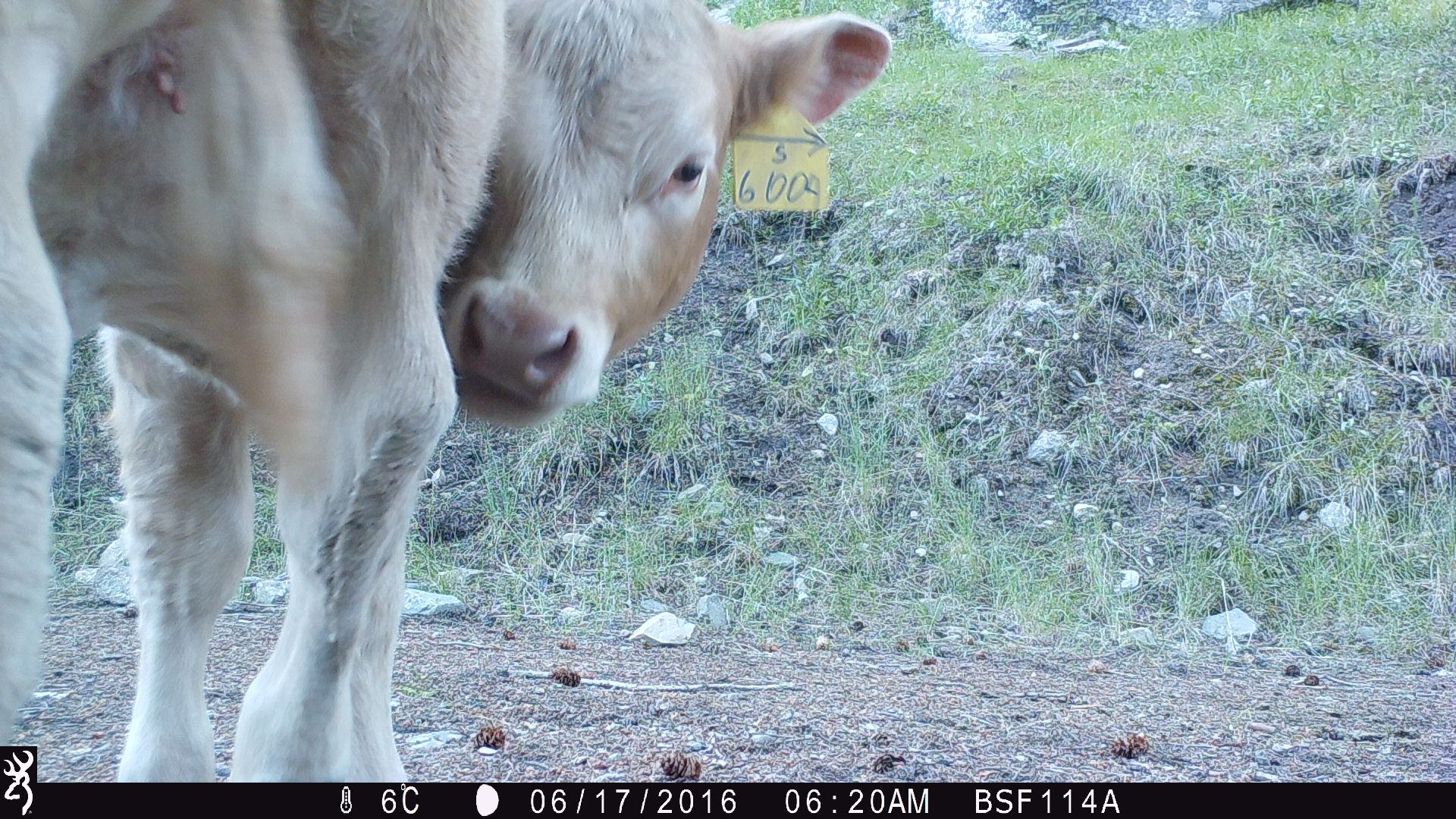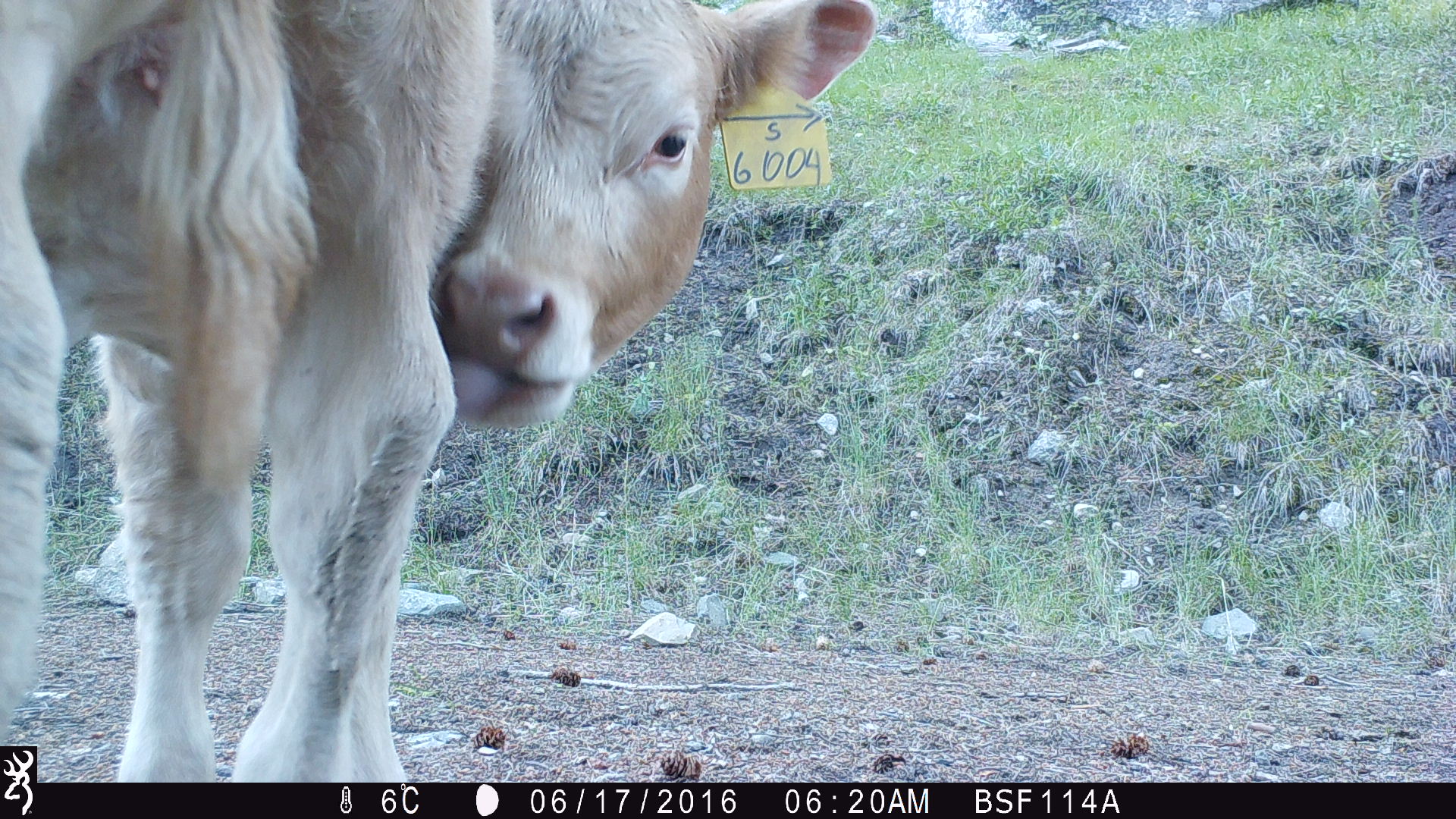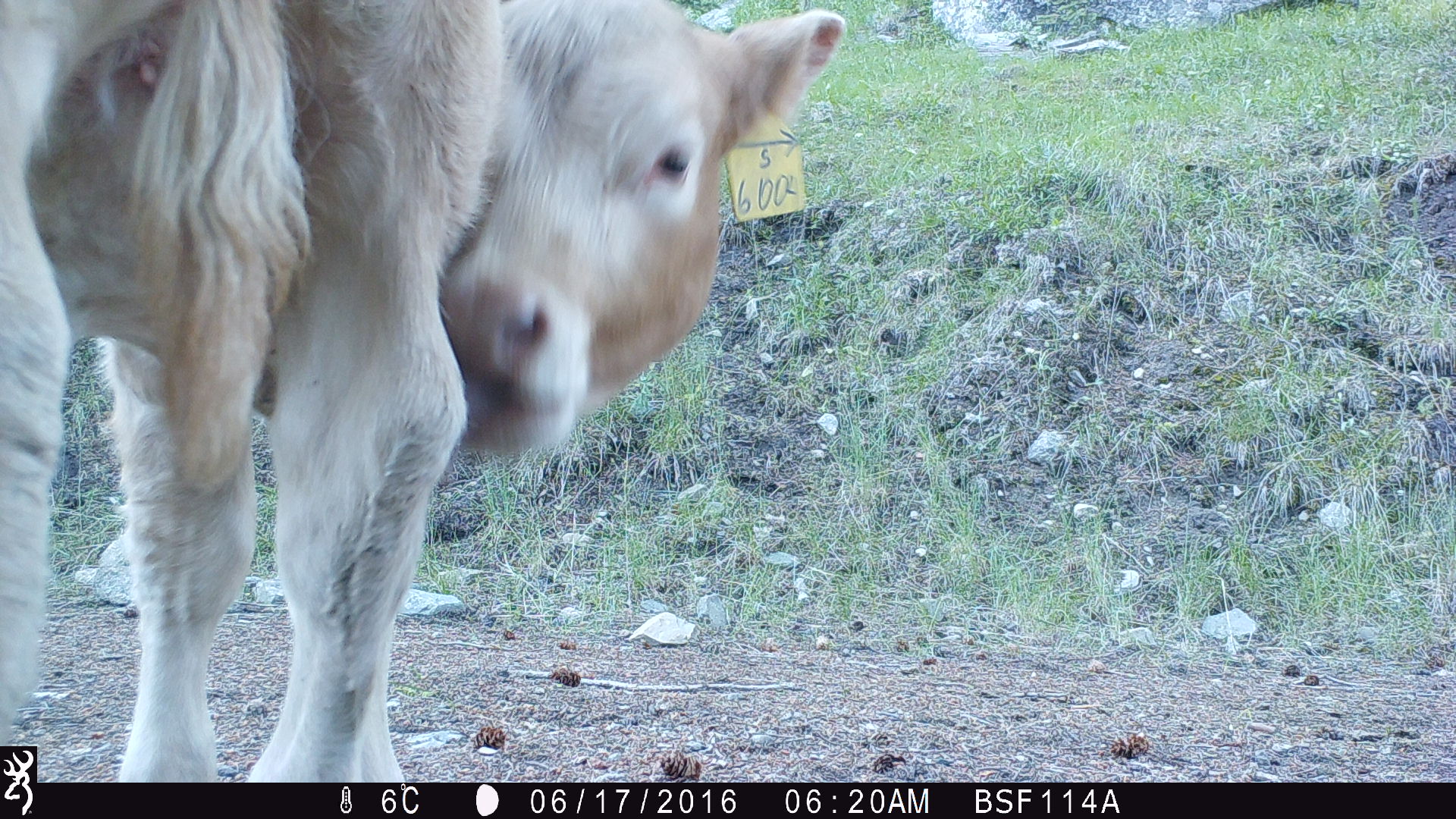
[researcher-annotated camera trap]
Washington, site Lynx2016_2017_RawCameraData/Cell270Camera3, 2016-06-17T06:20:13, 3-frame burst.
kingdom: Animalia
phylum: Chordata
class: Mammalia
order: Artiodactyla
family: Bovidae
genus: Bos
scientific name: Bos taurus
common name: domestic cattle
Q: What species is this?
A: Domestic cattle (Bos taurus).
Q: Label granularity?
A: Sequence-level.